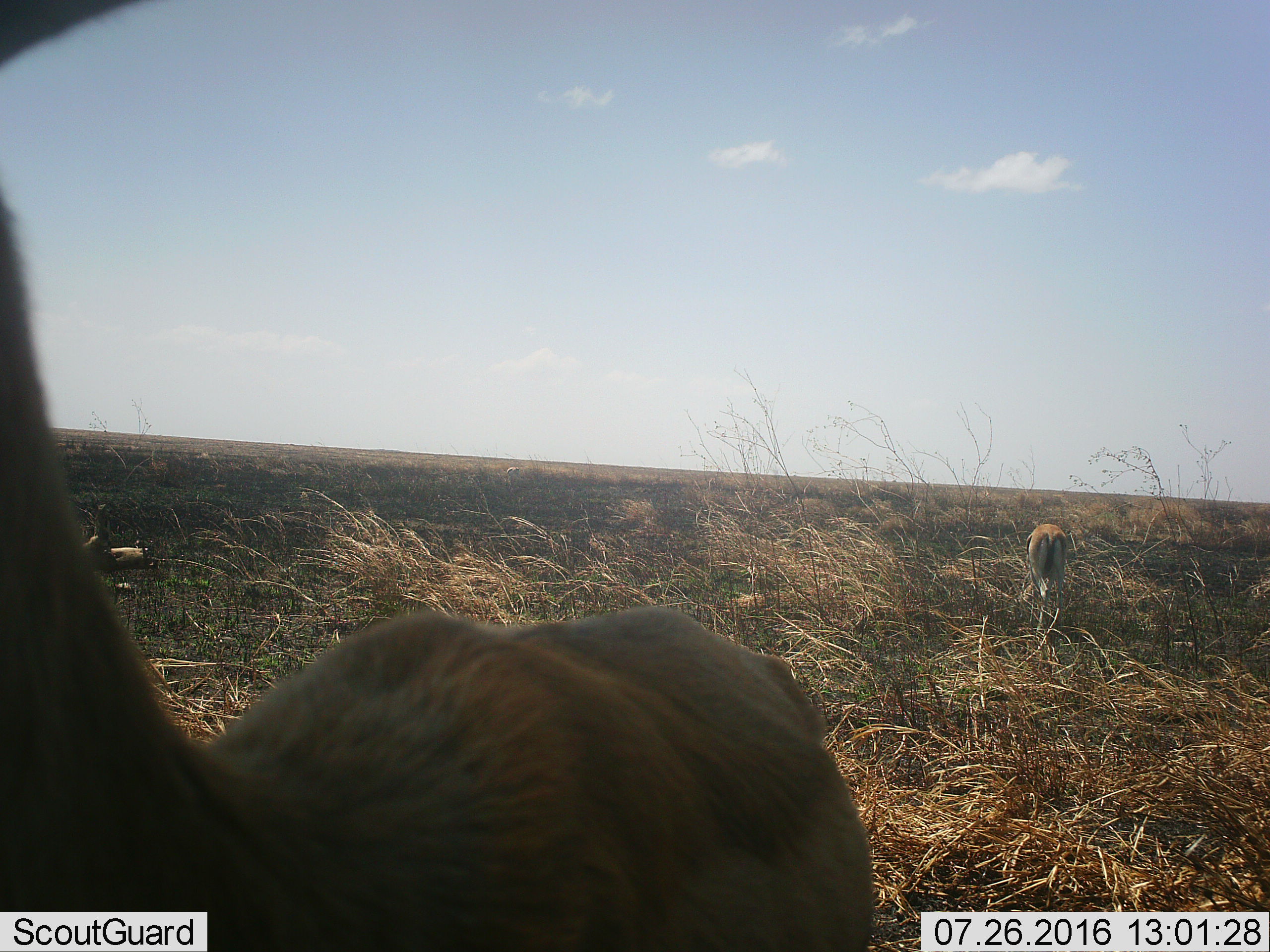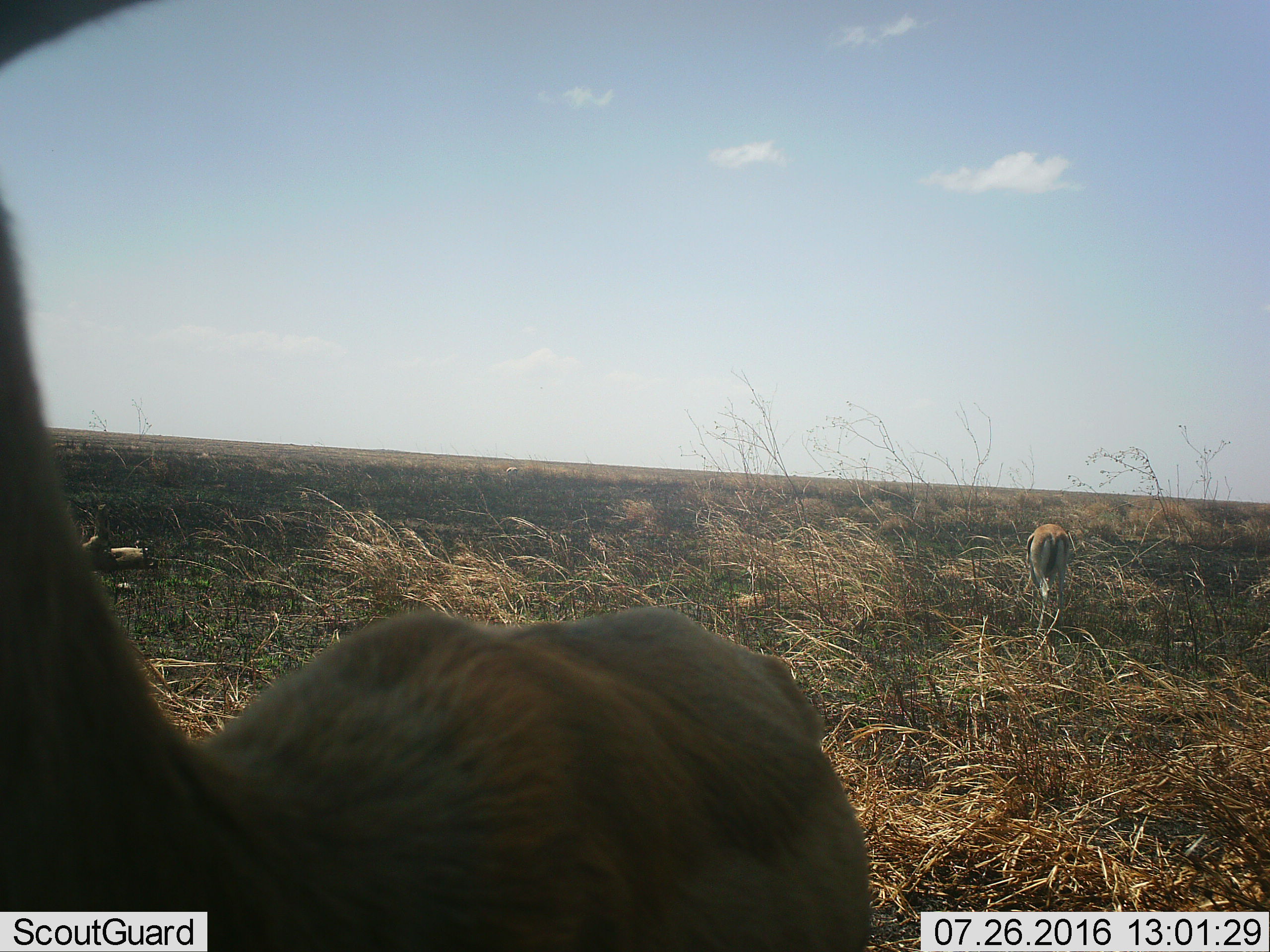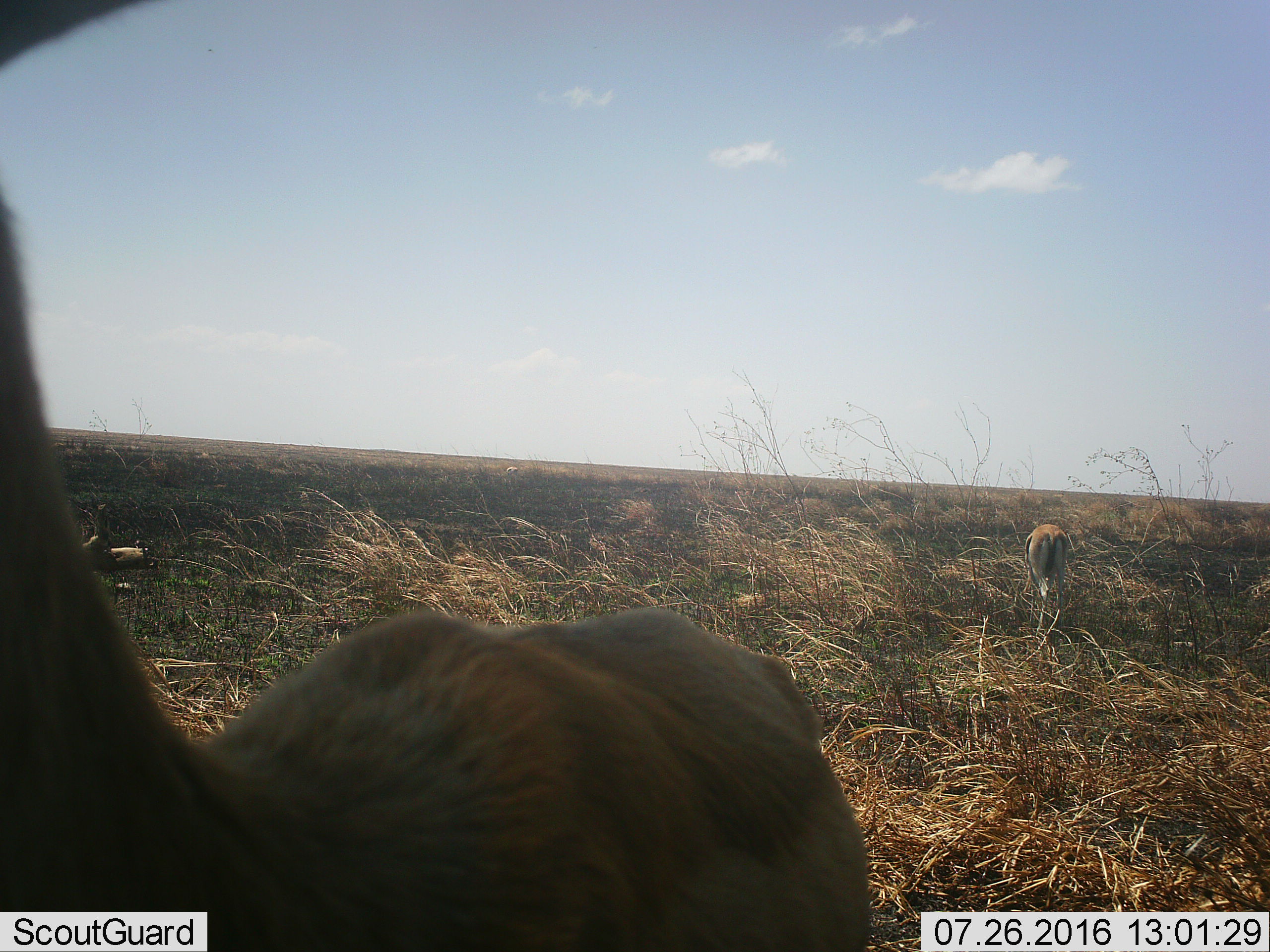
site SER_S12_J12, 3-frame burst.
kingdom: Animalia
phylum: Chordata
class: Mammalia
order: Artiodactyla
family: Bovidae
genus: Eudorcas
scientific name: Eudorcas thomsonii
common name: thomson's gazelle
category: gazellethomsons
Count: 2.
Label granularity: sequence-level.